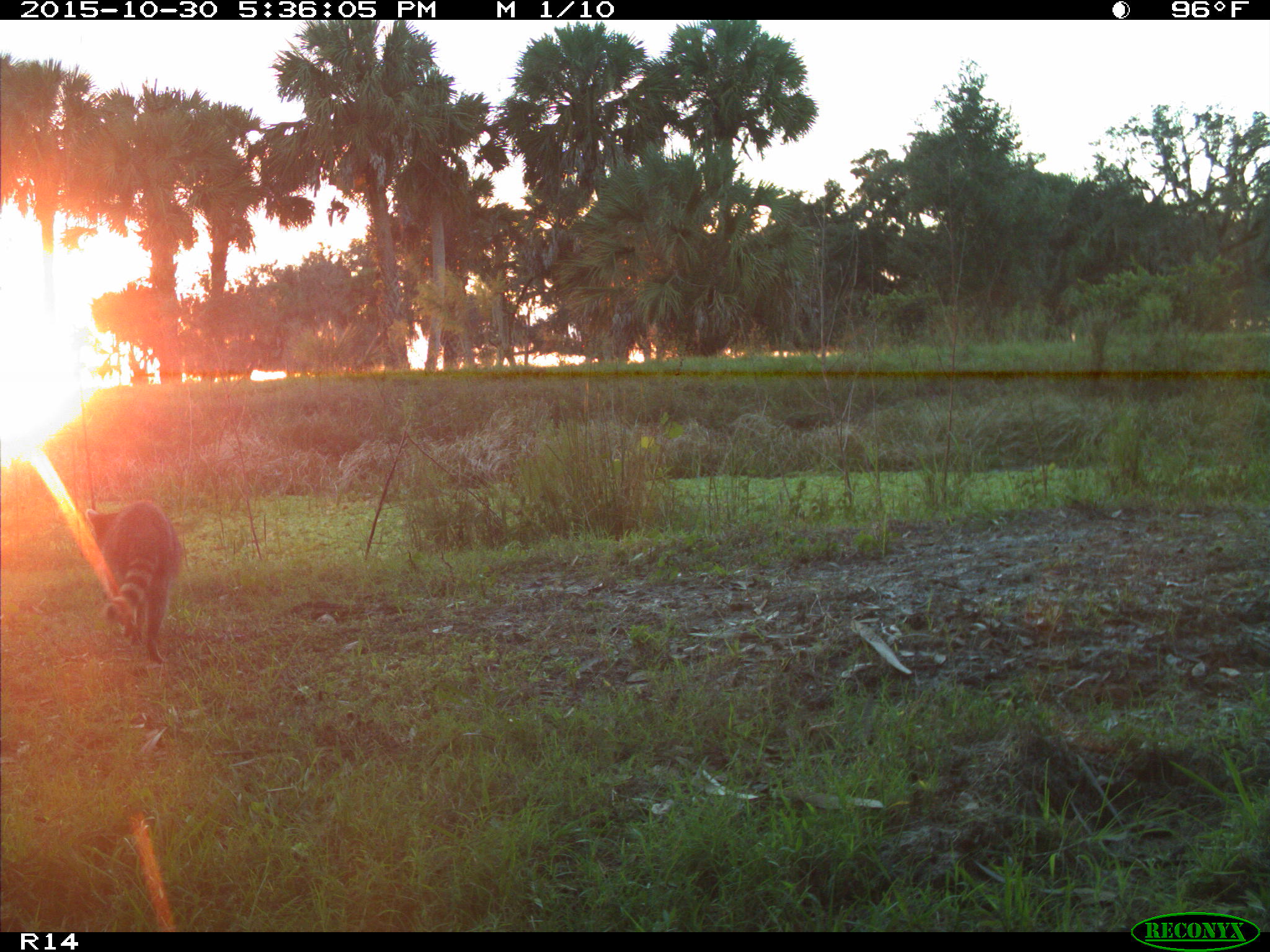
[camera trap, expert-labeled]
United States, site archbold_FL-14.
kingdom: Animalia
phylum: Chordata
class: Mammalia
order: Carnivora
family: Procyonidae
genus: Procyon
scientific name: Procyon lotor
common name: common raccoon